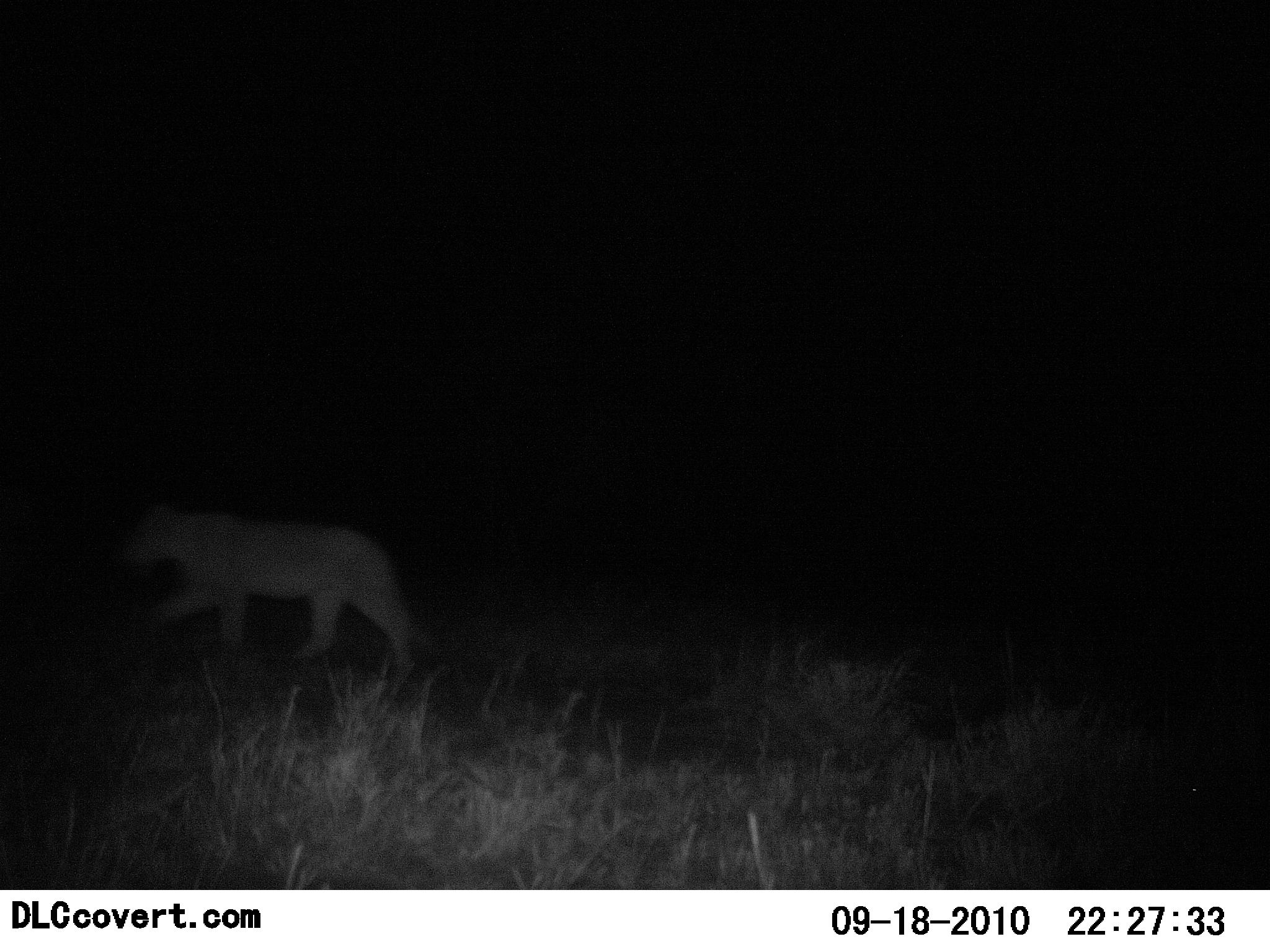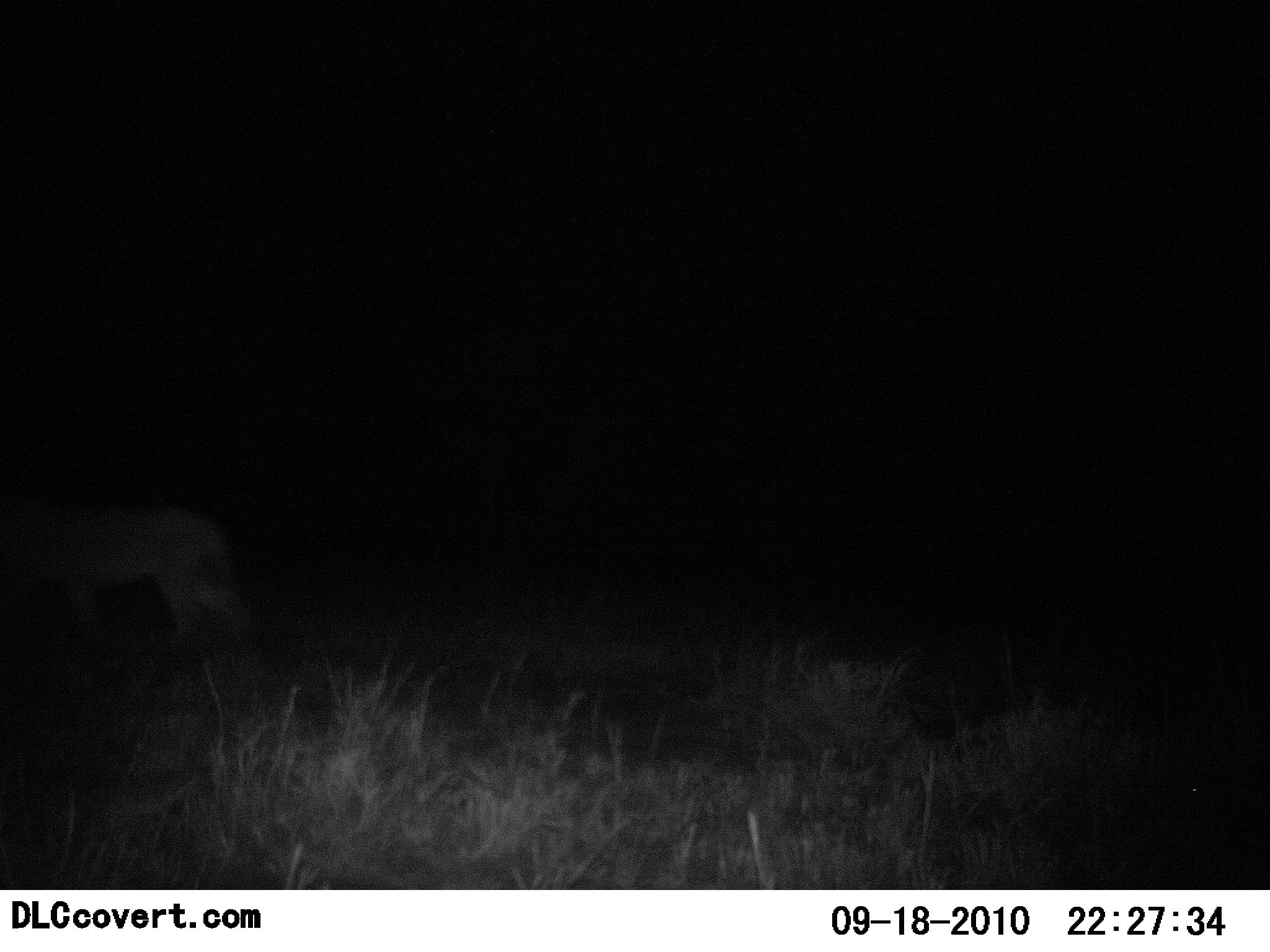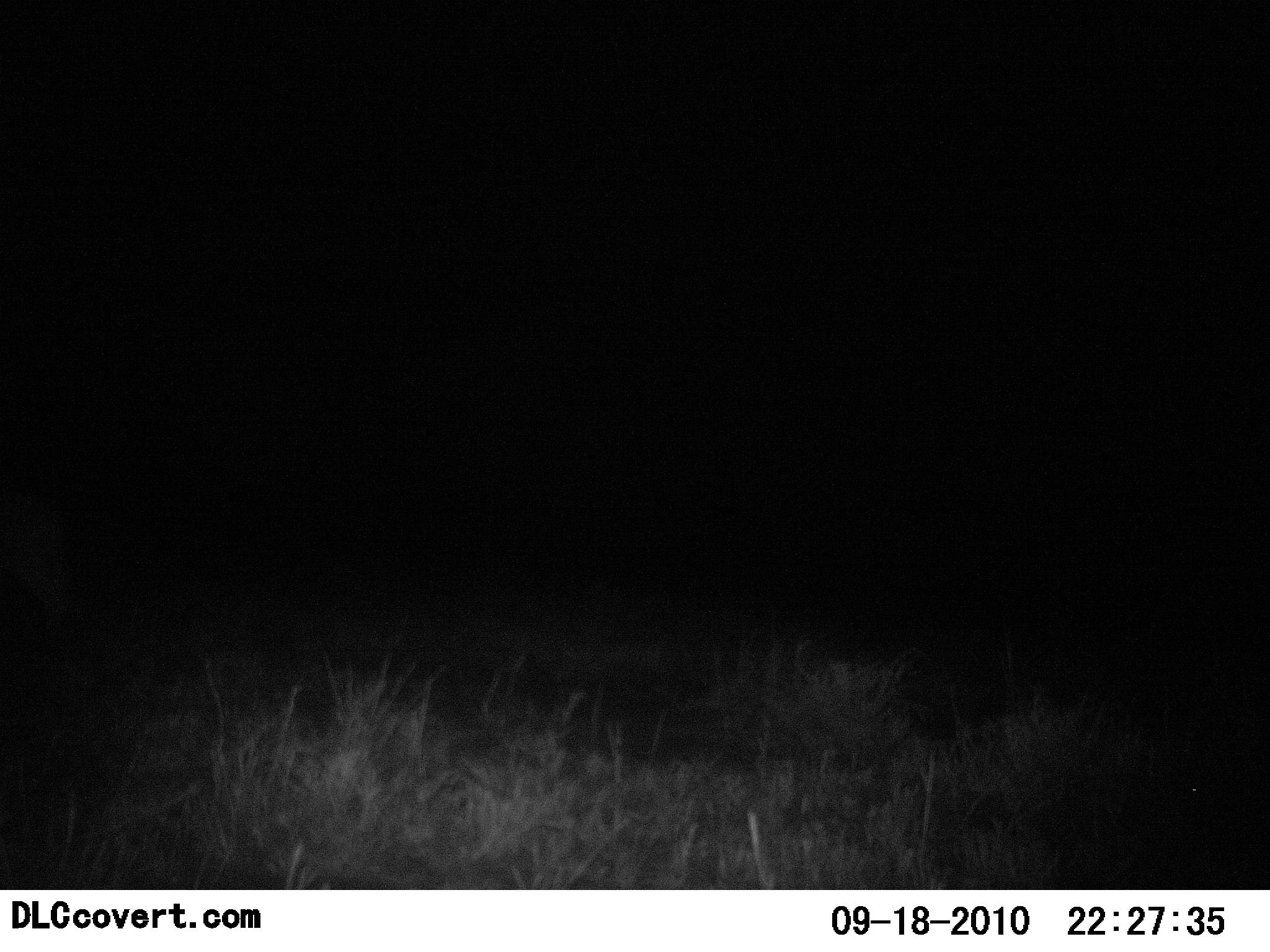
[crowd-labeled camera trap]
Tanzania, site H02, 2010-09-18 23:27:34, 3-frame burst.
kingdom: Animalia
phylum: Chordata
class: Mammalia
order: Carnivora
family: Felidae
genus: Panthera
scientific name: Panthera leo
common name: lion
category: lionfemale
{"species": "lionfemale (lion) (Panthera leo)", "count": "1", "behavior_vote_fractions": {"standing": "0%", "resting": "0%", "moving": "100%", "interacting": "0%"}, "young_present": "0%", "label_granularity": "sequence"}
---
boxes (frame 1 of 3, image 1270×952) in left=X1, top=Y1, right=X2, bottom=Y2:
animal: left=121, top=506, right=420, bottom=694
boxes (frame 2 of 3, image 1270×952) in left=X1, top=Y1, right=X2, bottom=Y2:
animal: left=0, top=500, right=257, bottom=659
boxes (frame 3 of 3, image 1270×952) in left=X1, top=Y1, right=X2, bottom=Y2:
animal: left=0, top=490, right=80, bottom=622